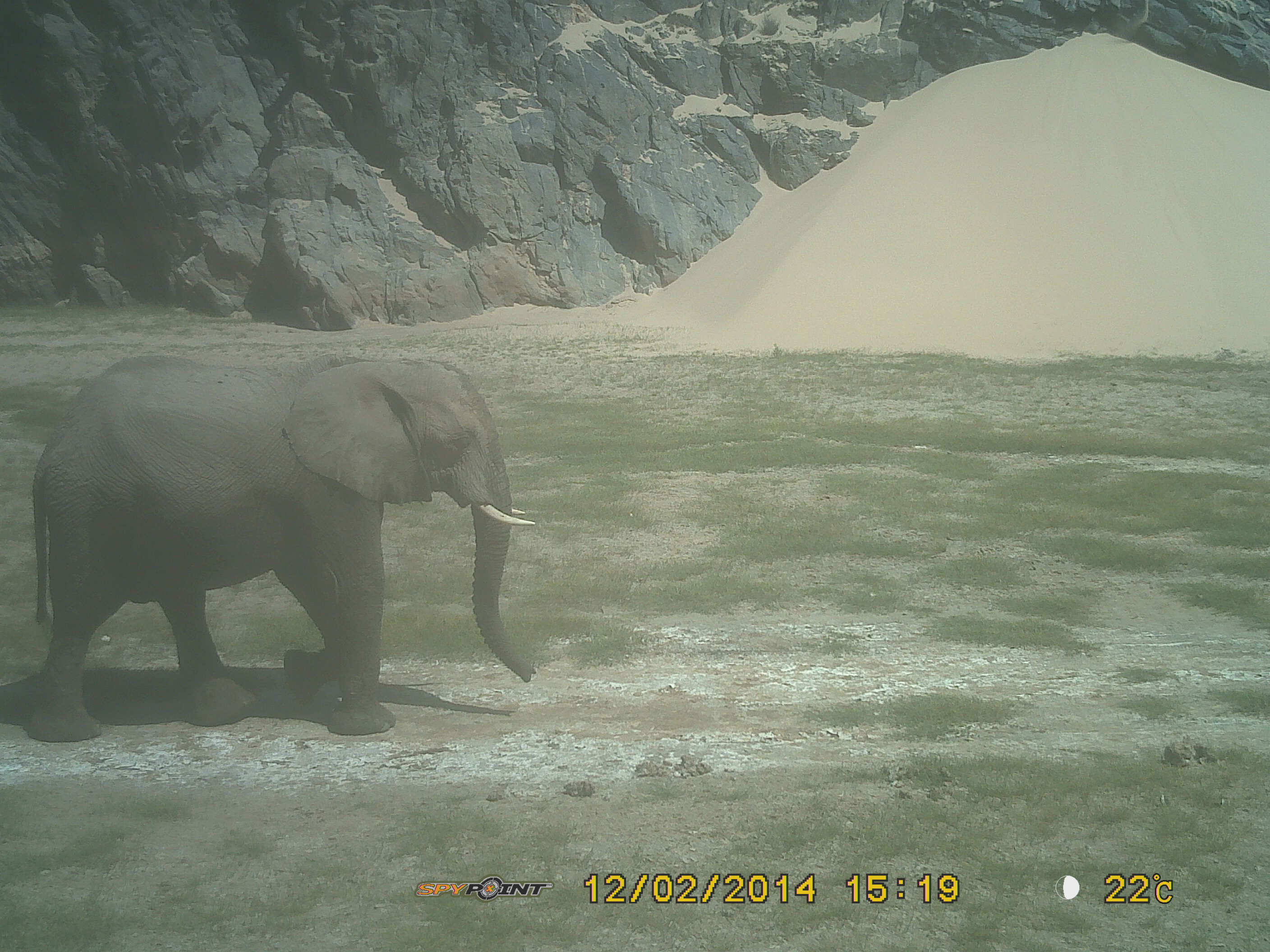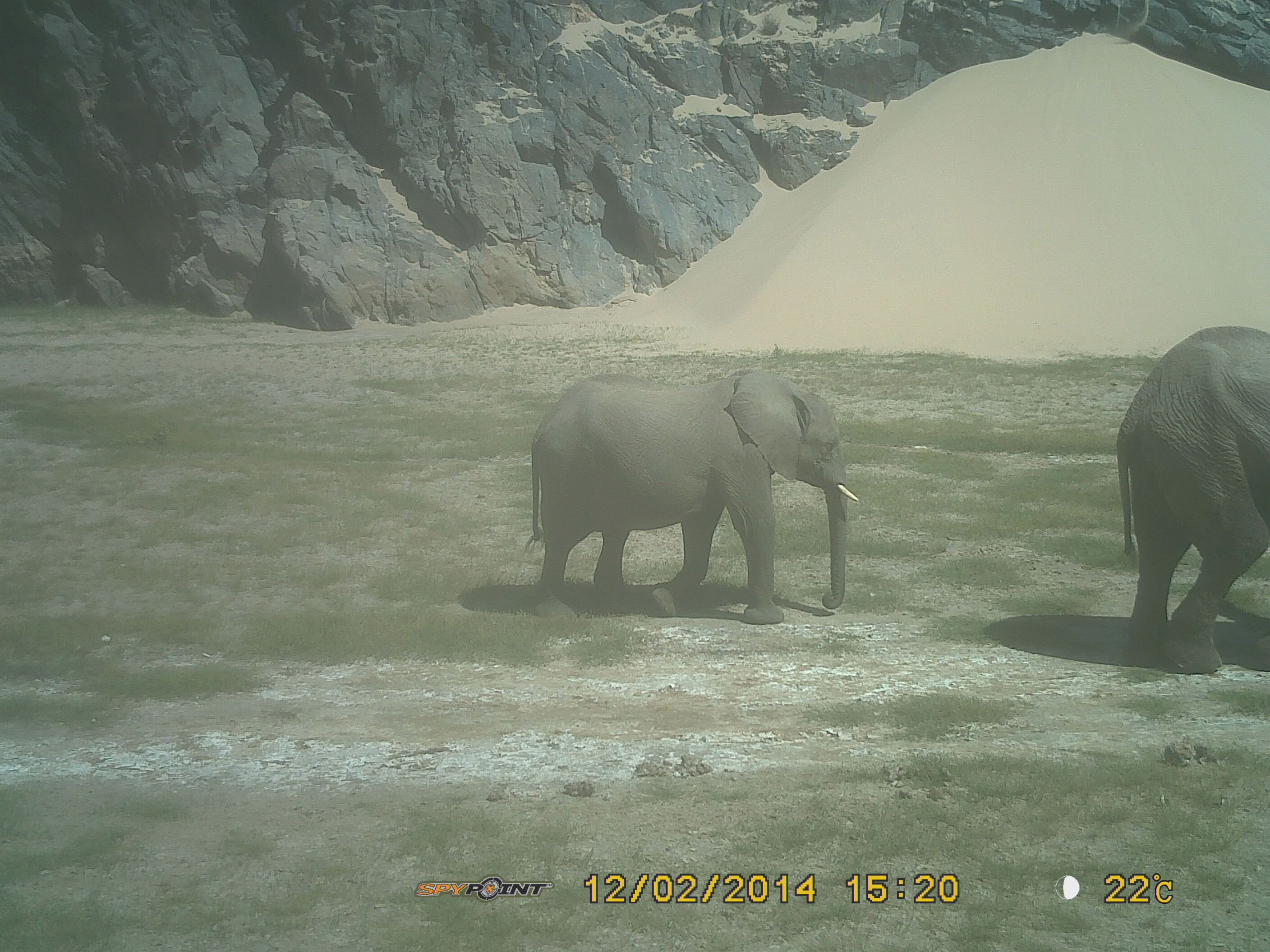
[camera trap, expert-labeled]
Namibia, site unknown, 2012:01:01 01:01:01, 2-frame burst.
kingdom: Animalia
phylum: Chordata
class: Mammalia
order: Proboscidea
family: Elephantidae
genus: Loxodonta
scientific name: Loxodonta africana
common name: african elephant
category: loxodanta africana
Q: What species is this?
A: Loxodanta africana (african elephant) (Loxodonta africana).